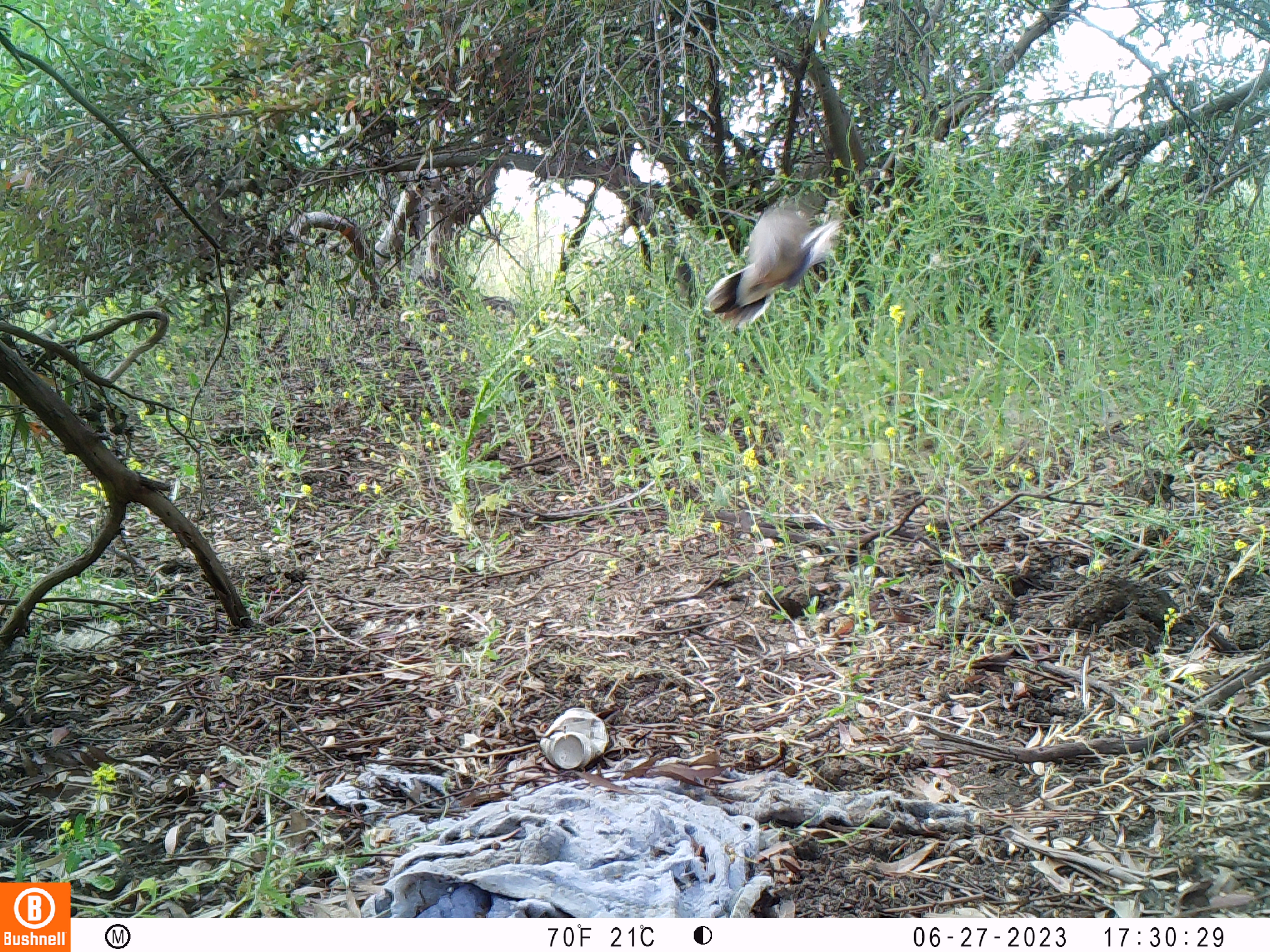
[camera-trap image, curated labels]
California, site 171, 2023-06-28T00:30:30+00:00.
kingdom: Animalia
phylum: Chordata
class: Aves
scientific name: Aves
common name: bird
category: unknown bird